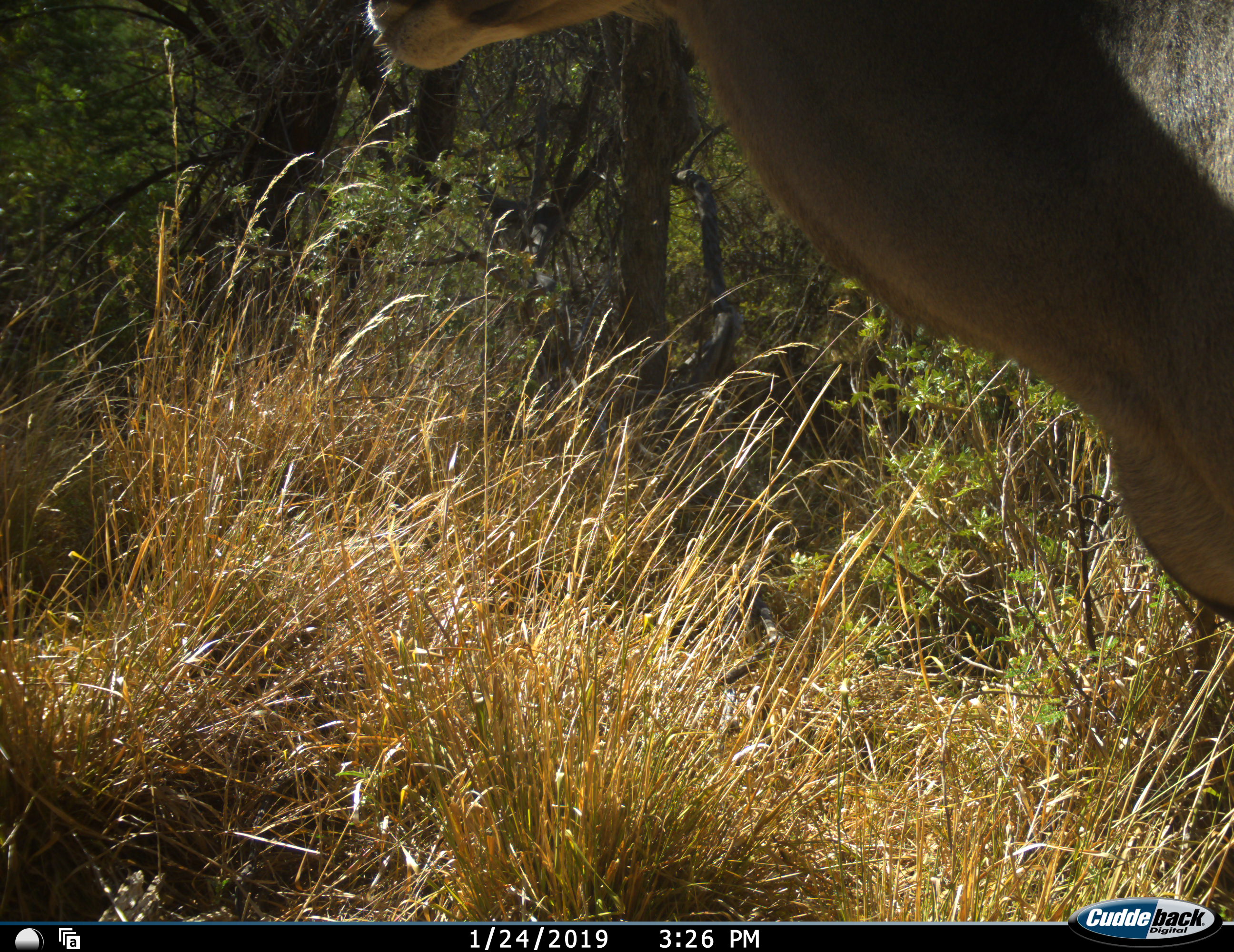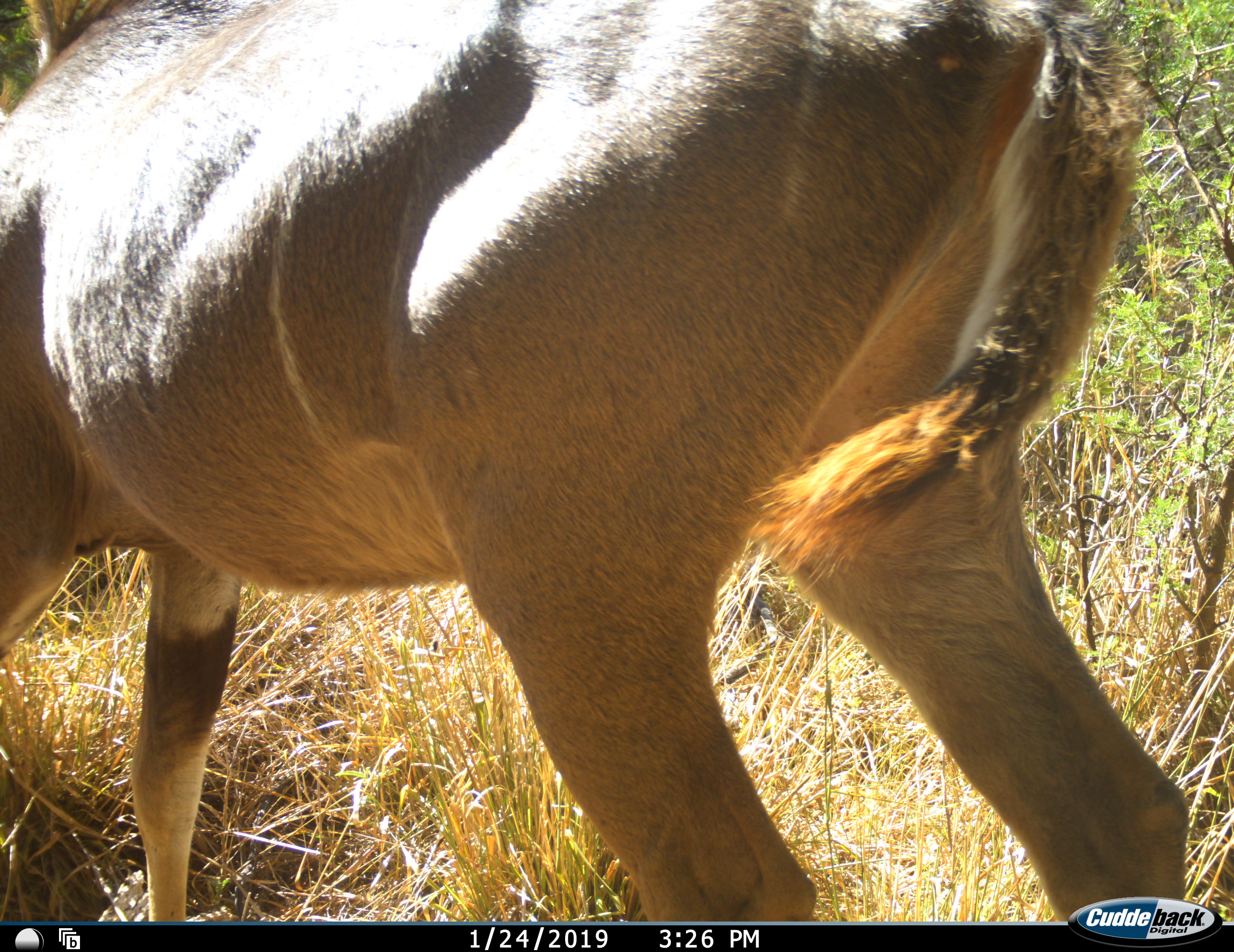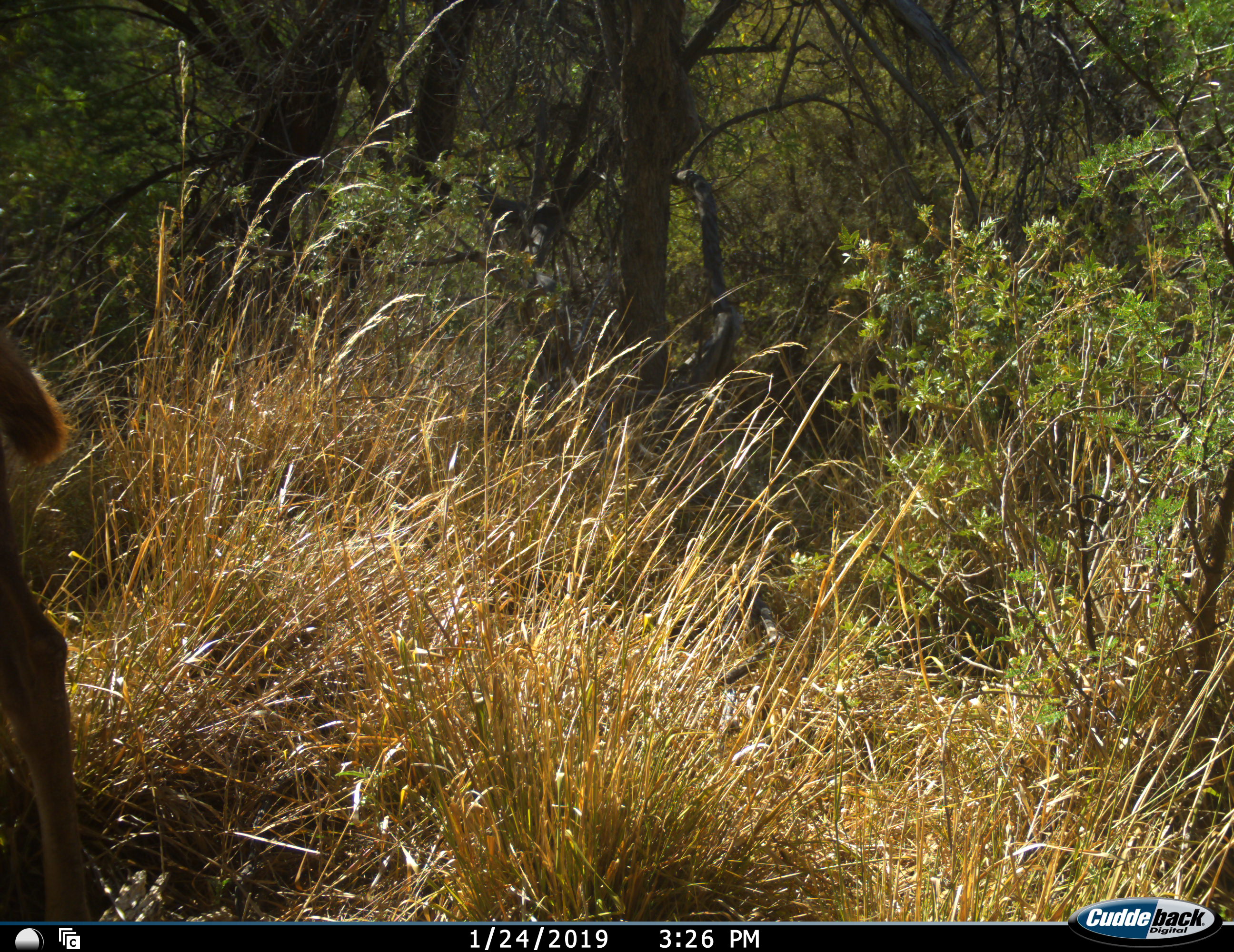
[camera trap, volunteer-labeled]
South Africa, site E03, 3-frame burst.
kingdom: Animalia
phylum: Chordata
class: Mammalia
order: Artiodactyla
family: Bovidae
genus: Tragelaphus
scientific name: Tragelaphus strepsiceros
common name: greater kudu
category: kudu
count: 1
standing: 12%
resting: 0%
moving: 88%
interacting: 0%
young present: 0%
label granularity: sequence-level